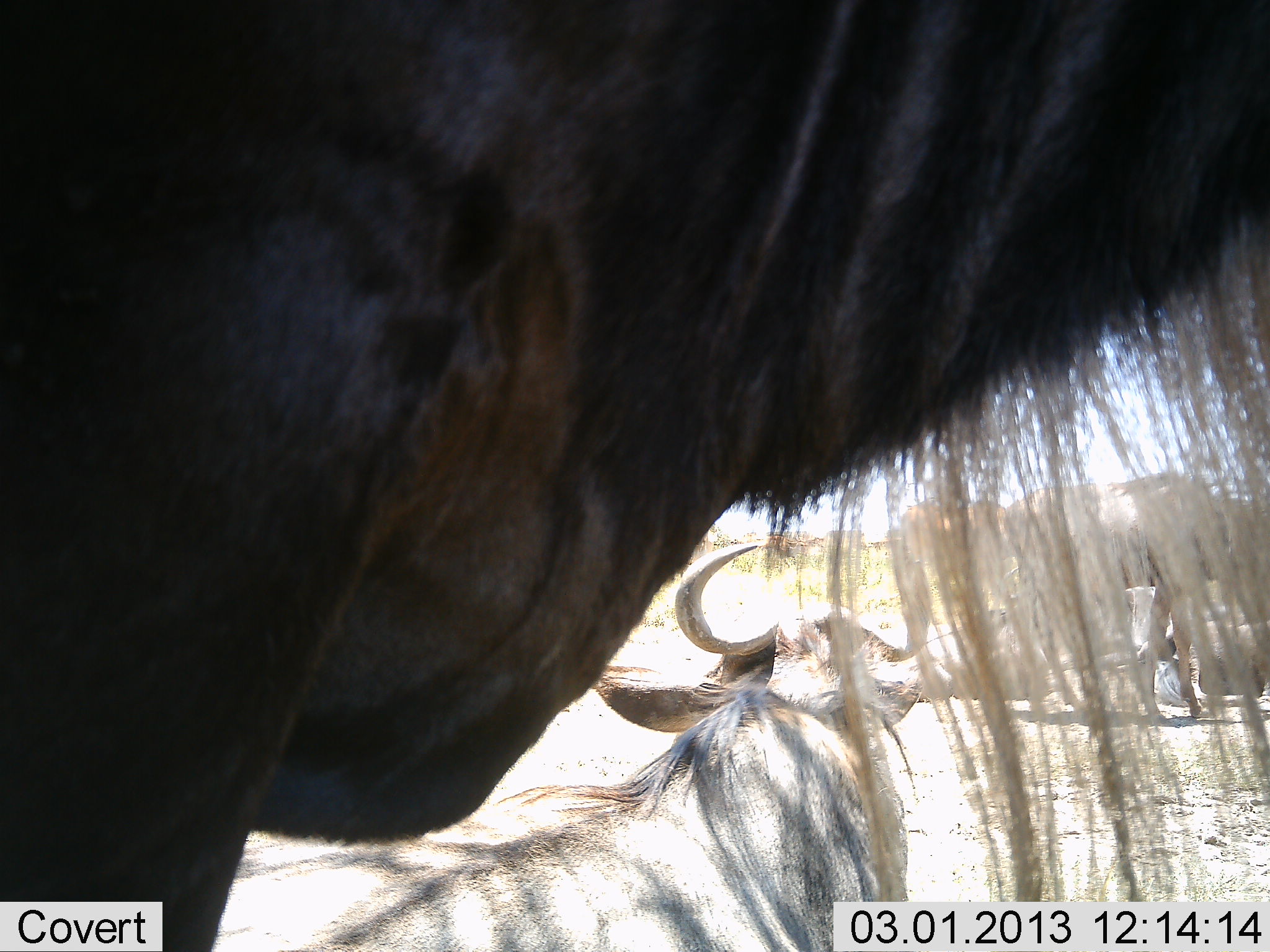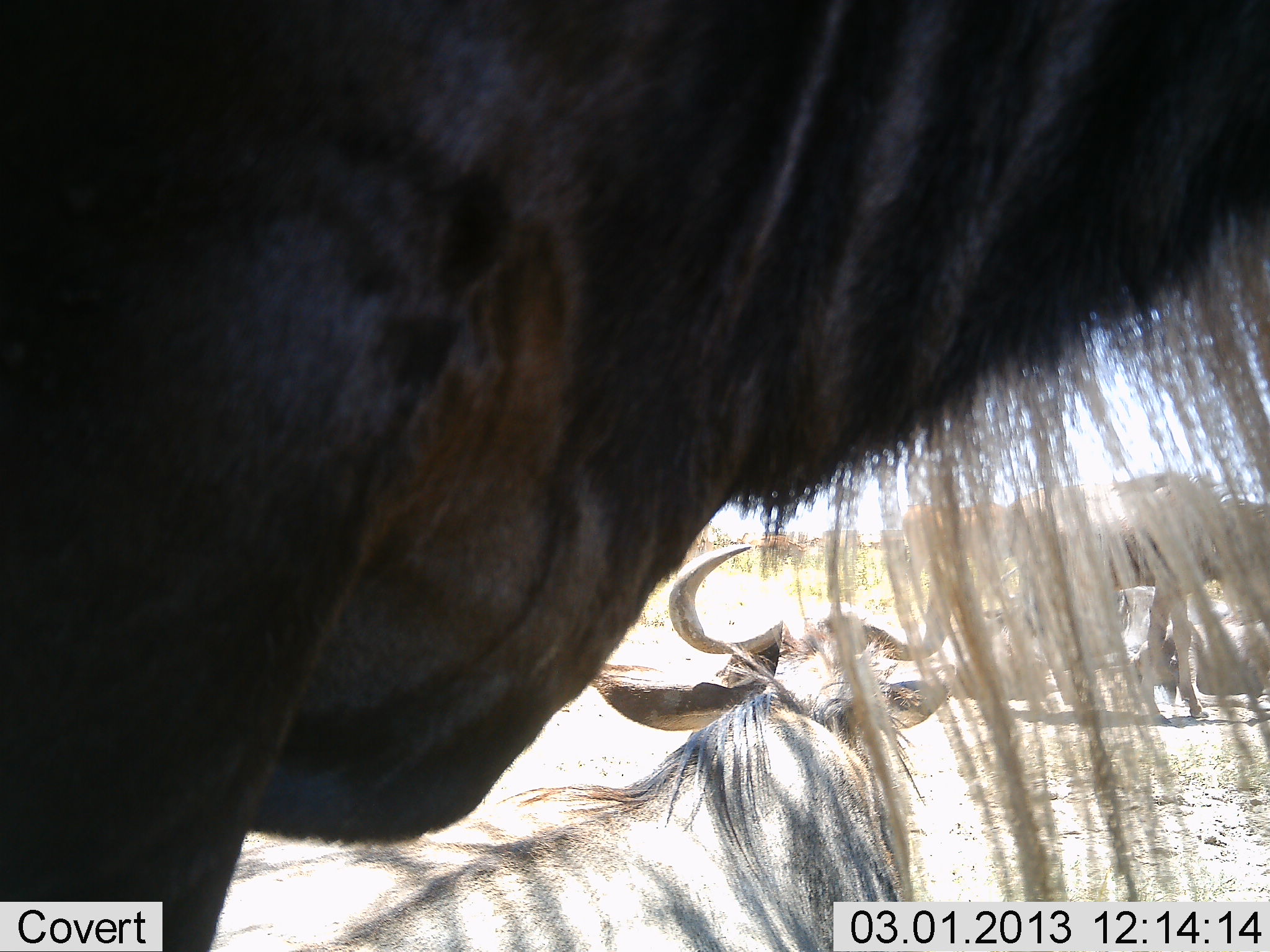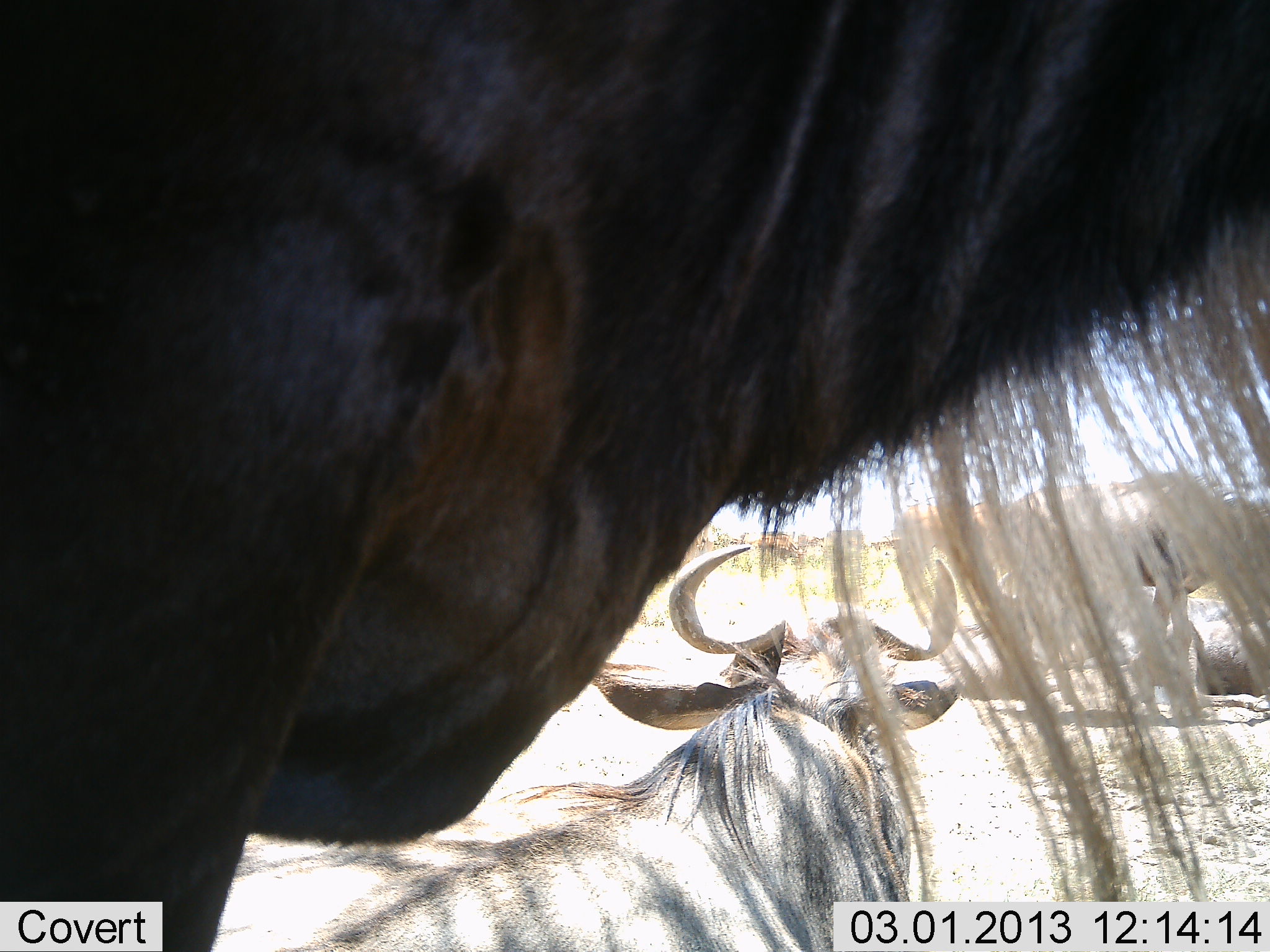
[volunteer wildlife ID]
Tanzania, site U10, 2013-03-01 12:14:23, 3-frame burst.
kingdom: Animalia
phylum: Chordata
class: Mammalia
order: Artiodactyla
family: Bovidae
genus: Connochaetes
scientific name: Connochaetes taurinus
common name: blue wildebeest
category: wildebeest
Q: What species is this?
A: Wildebeest (blue wildebeest) (Connochaetes taurinus).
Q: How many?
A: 4.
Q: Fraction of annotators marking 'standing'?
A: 78%.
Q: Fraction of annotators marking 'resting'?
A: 82%.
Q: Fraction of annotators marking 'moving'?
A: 2%.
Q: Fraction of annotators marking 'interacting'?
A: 6%.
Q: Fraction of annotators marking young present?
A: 10%.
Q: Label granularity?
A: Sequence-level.